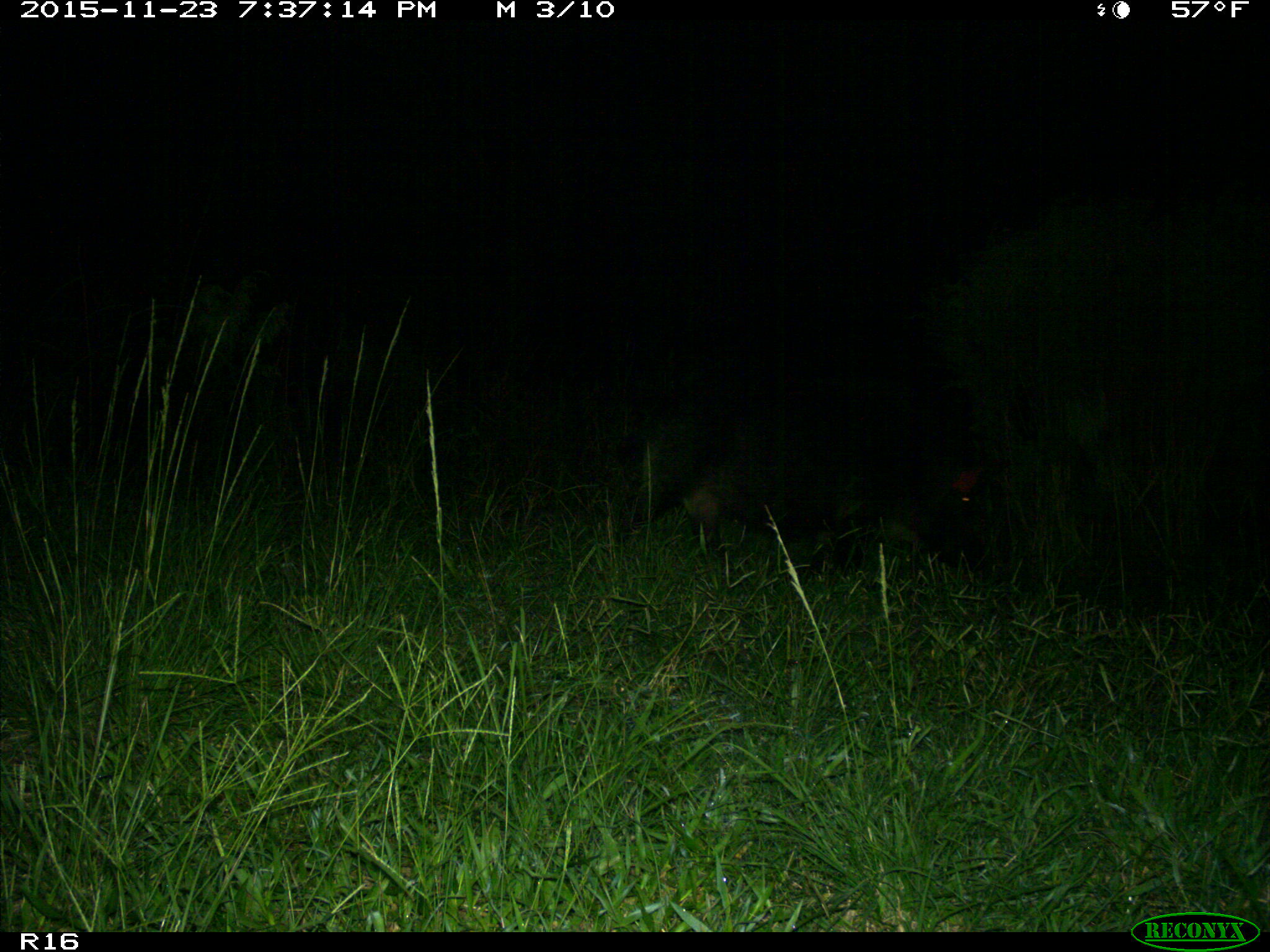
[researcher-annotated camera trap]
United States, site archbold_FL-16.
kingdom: Animalia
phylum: Chordata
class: Mammalia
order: Artiodactyla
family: Suidae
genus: Sus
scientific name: Sus scrofa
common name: wild boar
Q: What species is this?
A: Sus scrofa (wild boar).